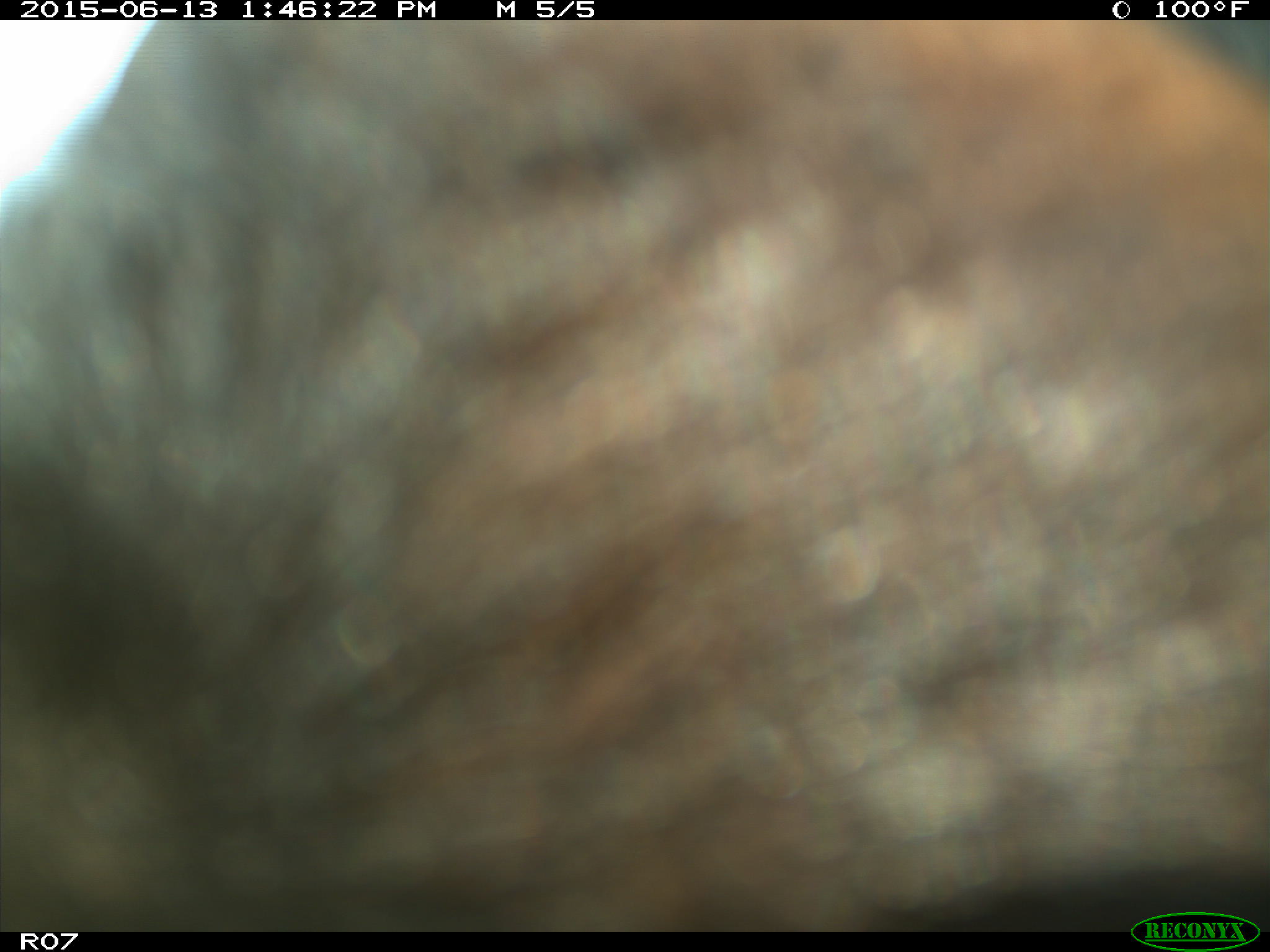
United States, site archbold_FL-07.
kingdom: Animalia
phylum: Chordata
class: Mammalia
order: Artiodactyla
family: Bovidae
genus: Bos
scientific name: Bos taurus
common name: domestic cow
Bos taurus (domestic cow).